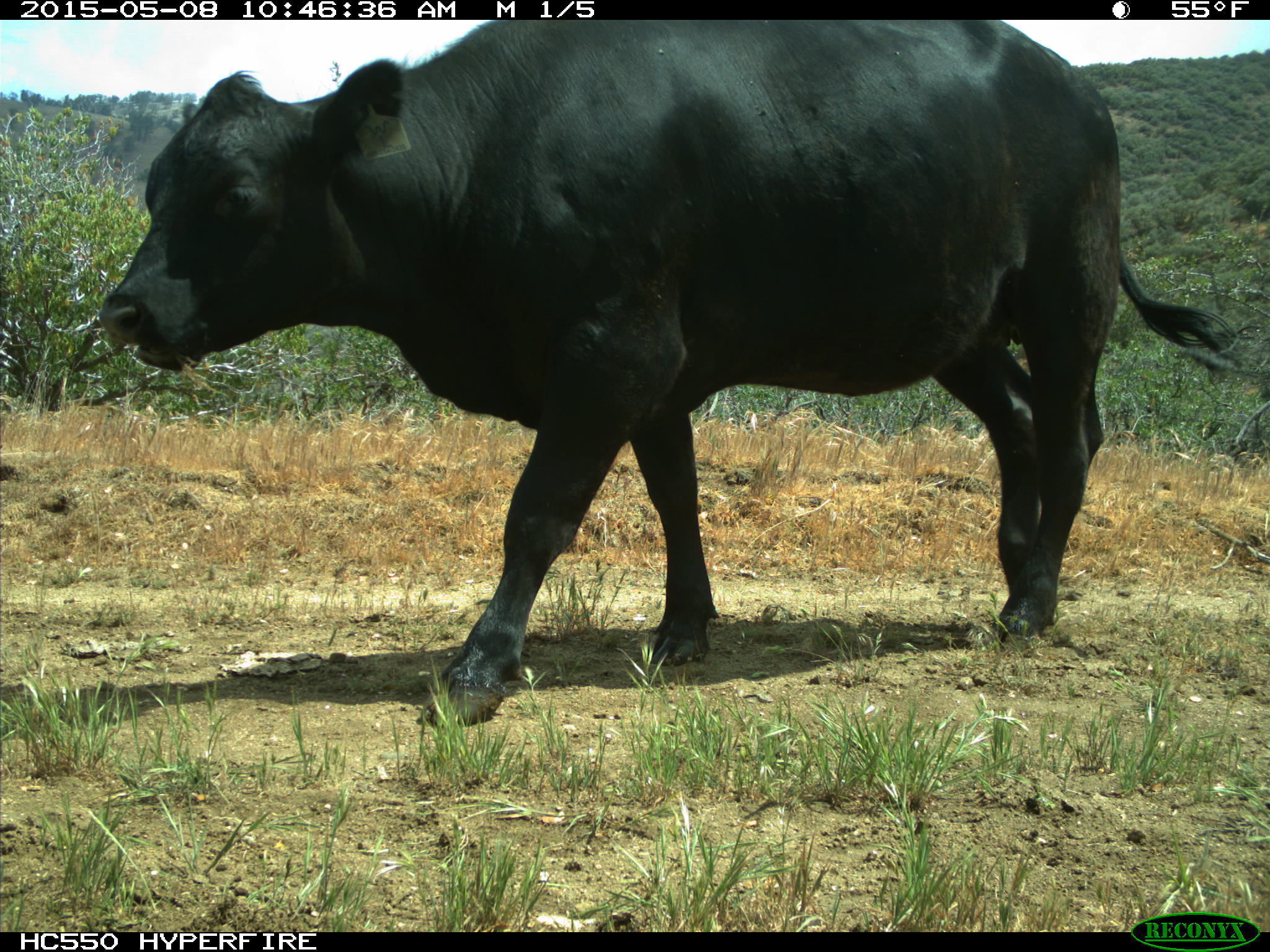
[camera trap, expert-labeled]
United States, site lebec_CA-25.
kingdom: Animalia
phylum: Chordata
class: Mammalia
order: Artiodactyla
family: Bovidae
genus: Bos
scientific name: Bos taurus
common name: domestic cow